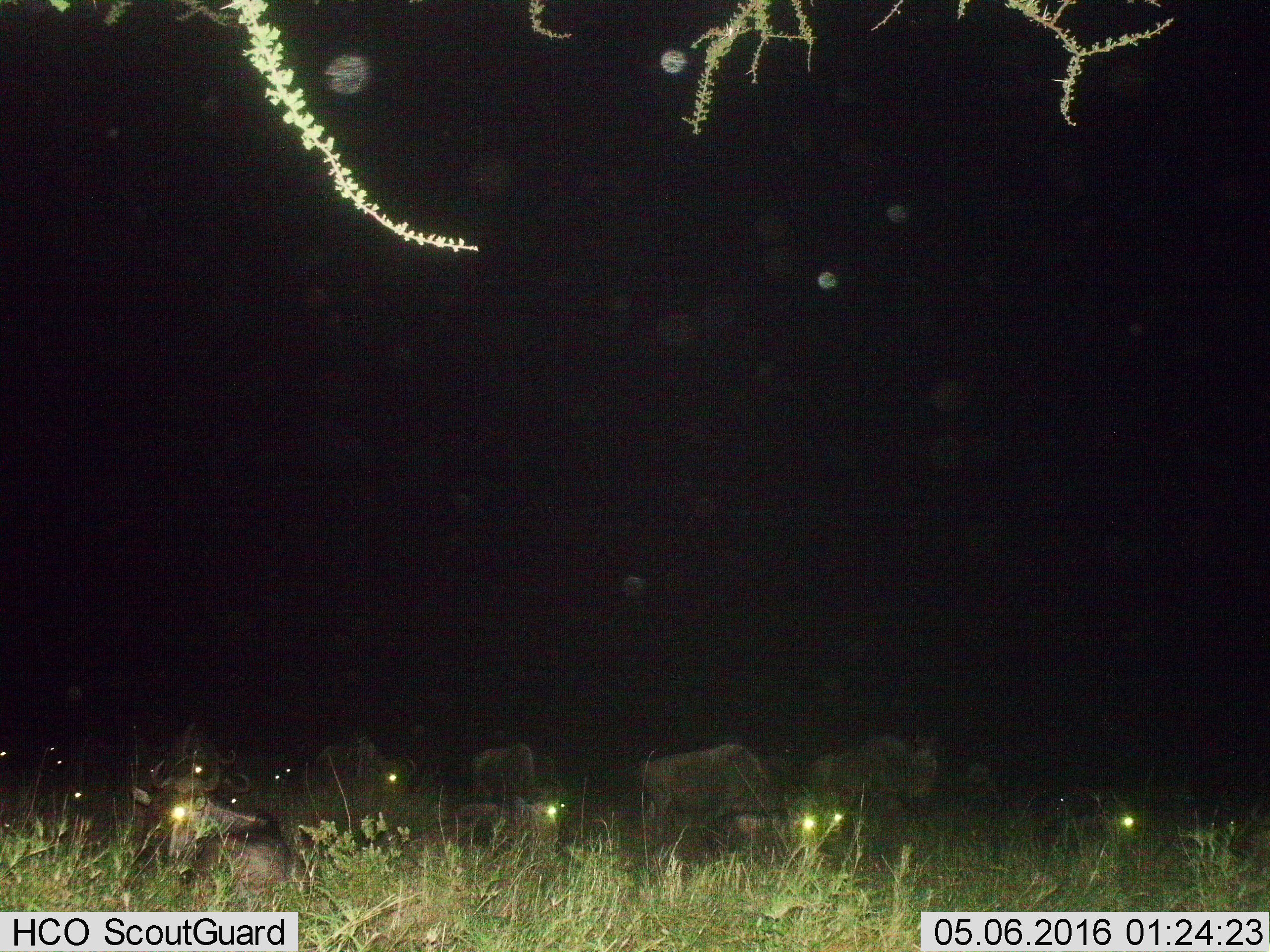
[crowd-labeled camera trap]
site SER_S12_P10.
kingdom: Animalia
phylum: Chordata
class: Mammalia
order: Artiodactyla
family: Bovidae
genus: Connochaetes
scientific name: Connochaetes taurinus taurinus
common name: blue wildebeest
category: wildebeestblue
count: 11-50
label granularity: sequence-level